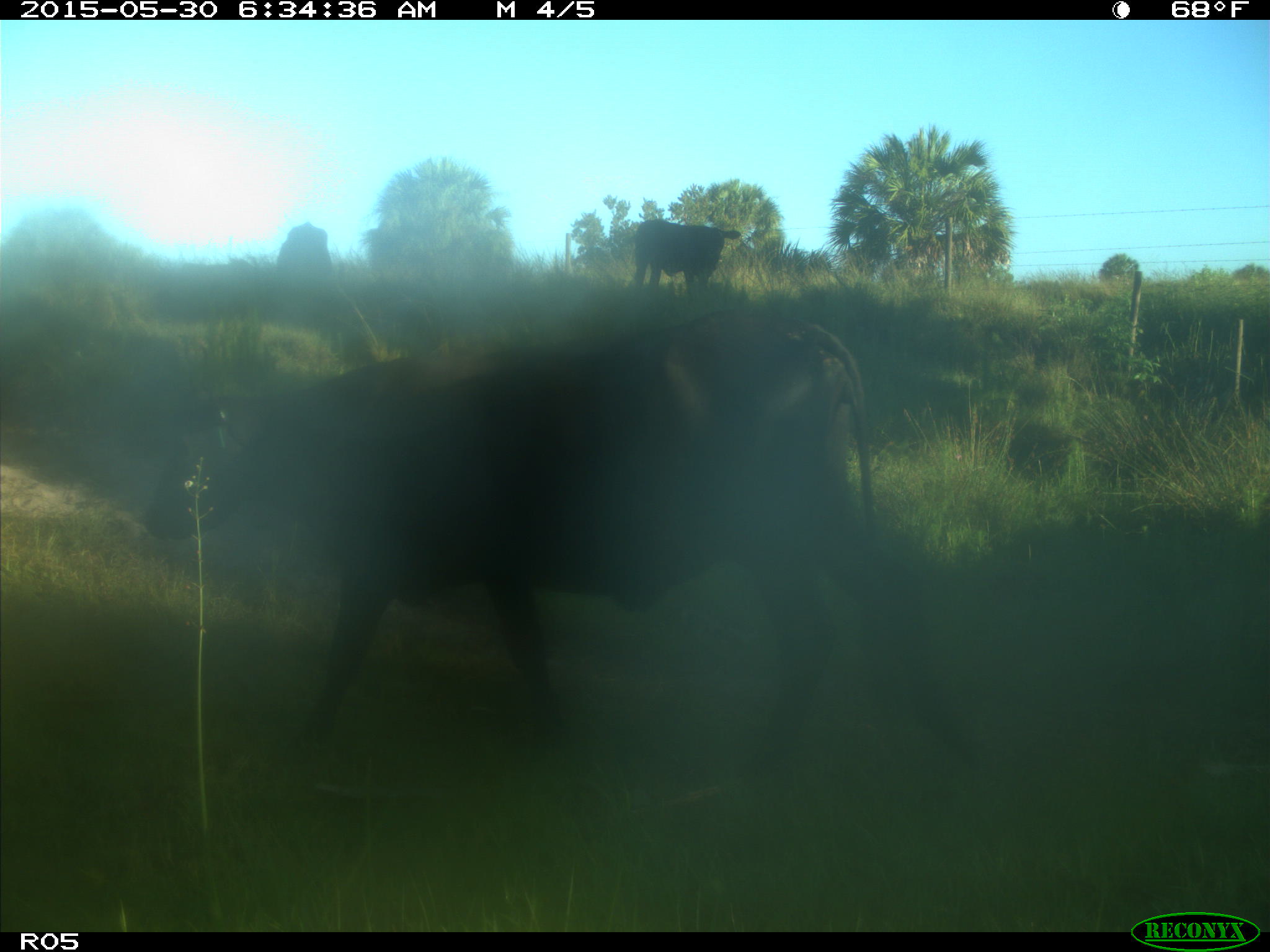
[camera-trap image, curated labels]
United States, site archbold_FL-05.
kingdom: Animalia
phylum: Chordata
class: Mammalia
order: Artiodactyla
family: Bovidae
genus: Bos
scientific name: Bos taurus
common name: domestic cow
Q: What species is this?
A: Bos taurus (domestic cow).